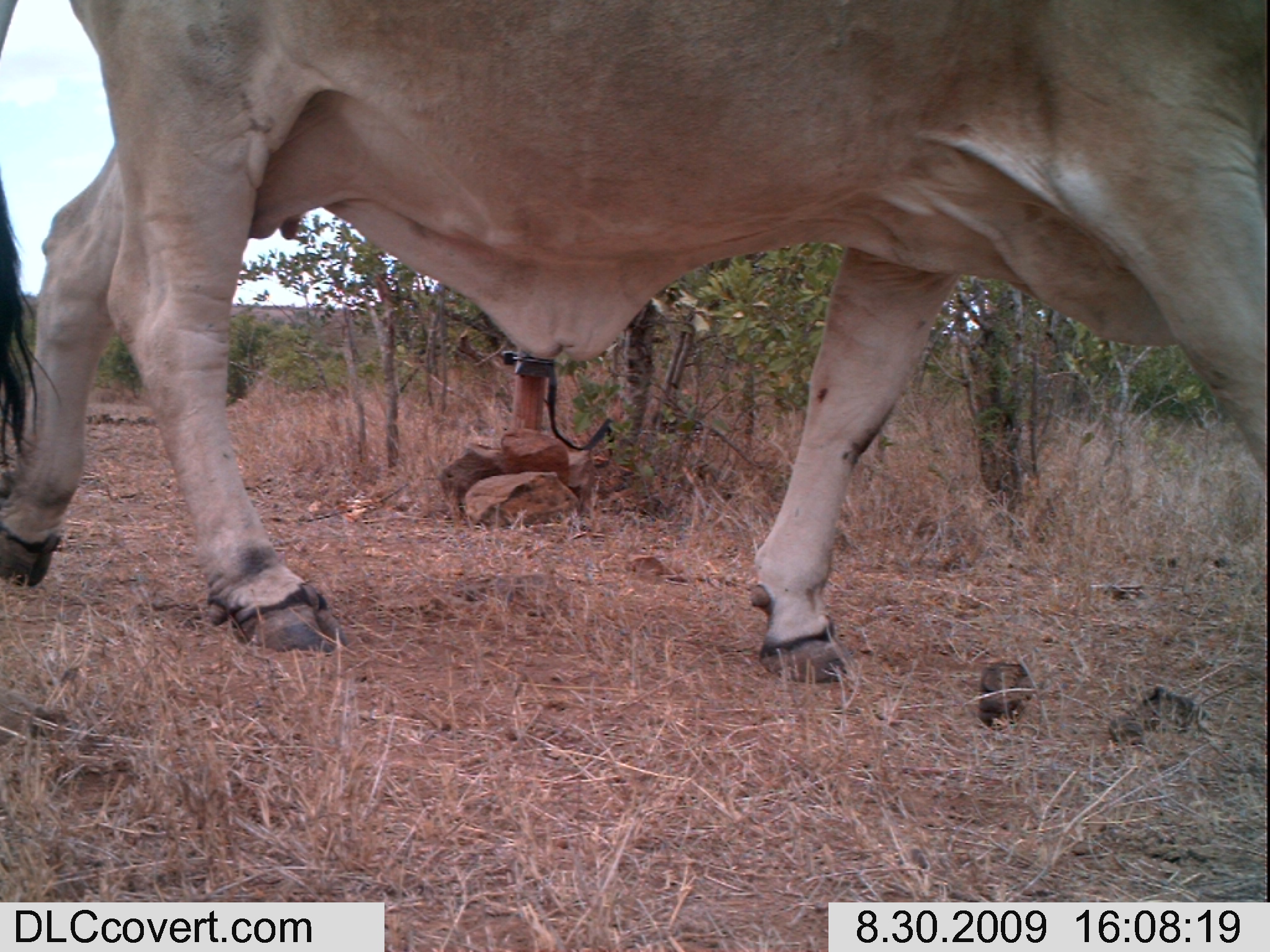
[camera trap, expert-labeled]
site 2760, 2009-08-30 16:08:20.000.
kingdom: Animalia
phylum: Chordata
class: Mammalia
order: Artiodactyla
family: Bovidae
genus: Bos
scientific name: Bos taurus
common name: domestic cattle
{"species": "Bos taurus (domestic cattle)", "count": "1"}